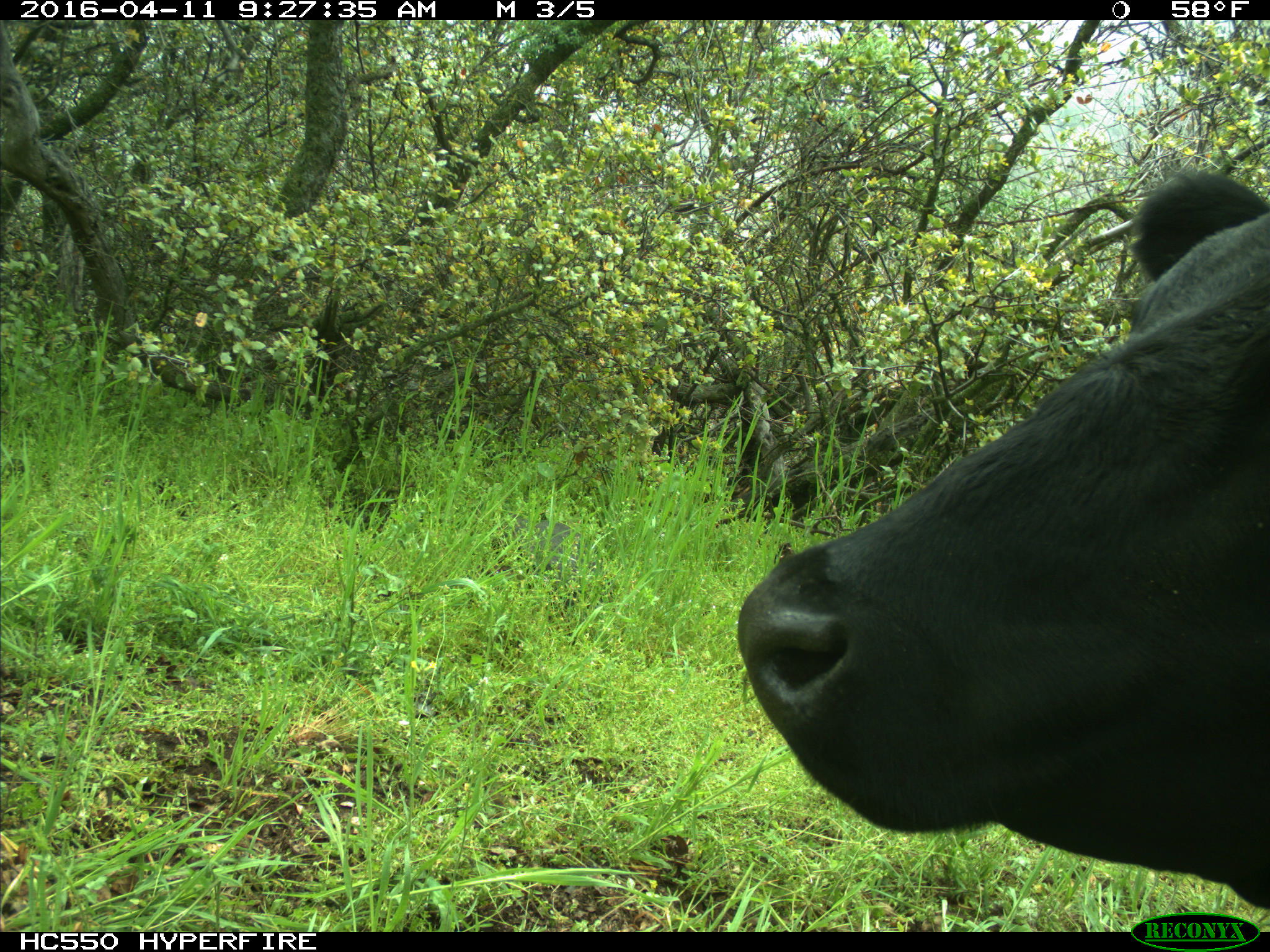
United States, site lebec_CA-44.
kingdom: Animalia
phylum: Chordata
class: Mammalia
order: Artiodactyla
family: Bovidae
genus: Bos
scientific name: Bos taurus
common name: domestic cow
Bos taurus (domestic cow).